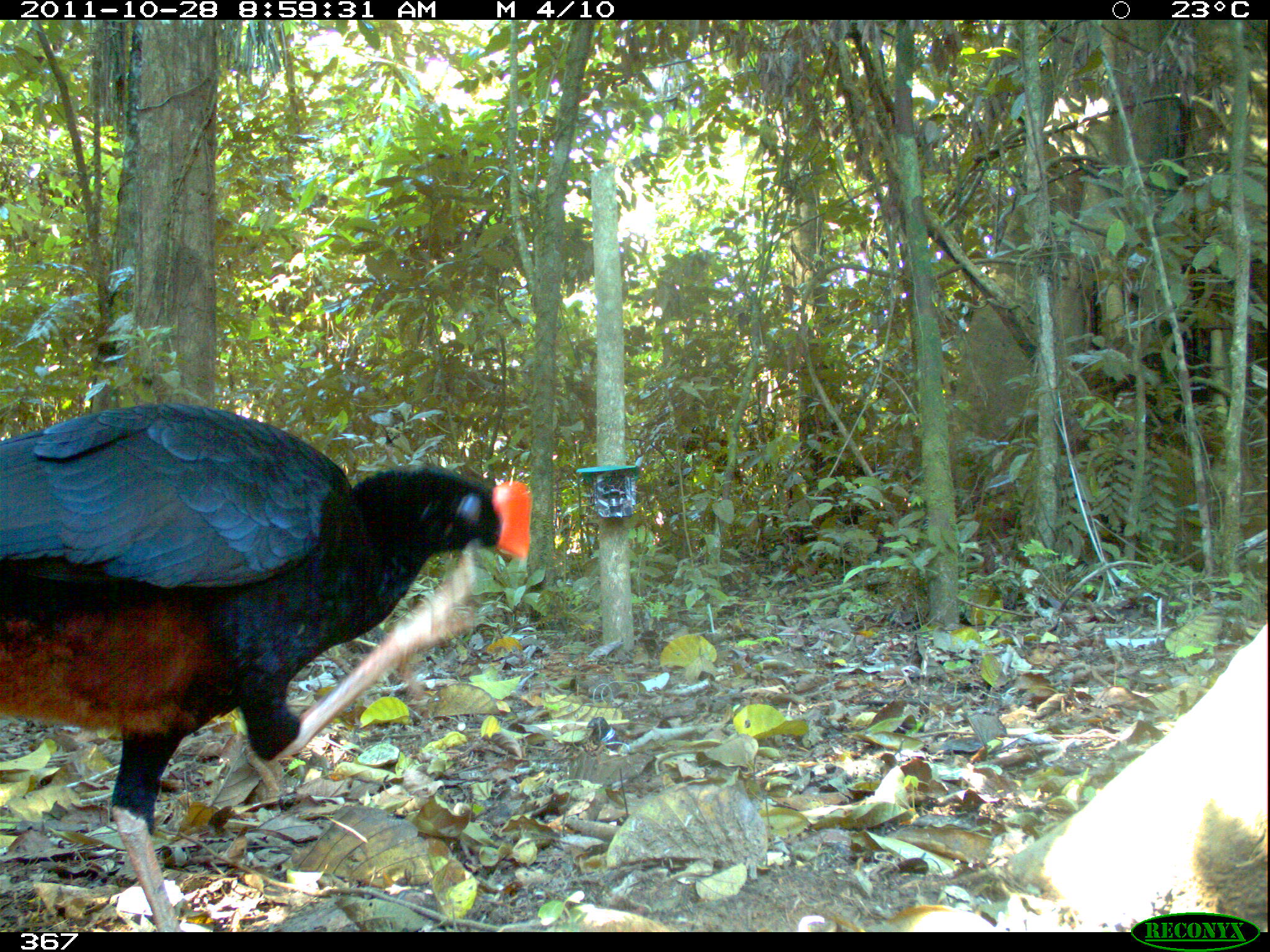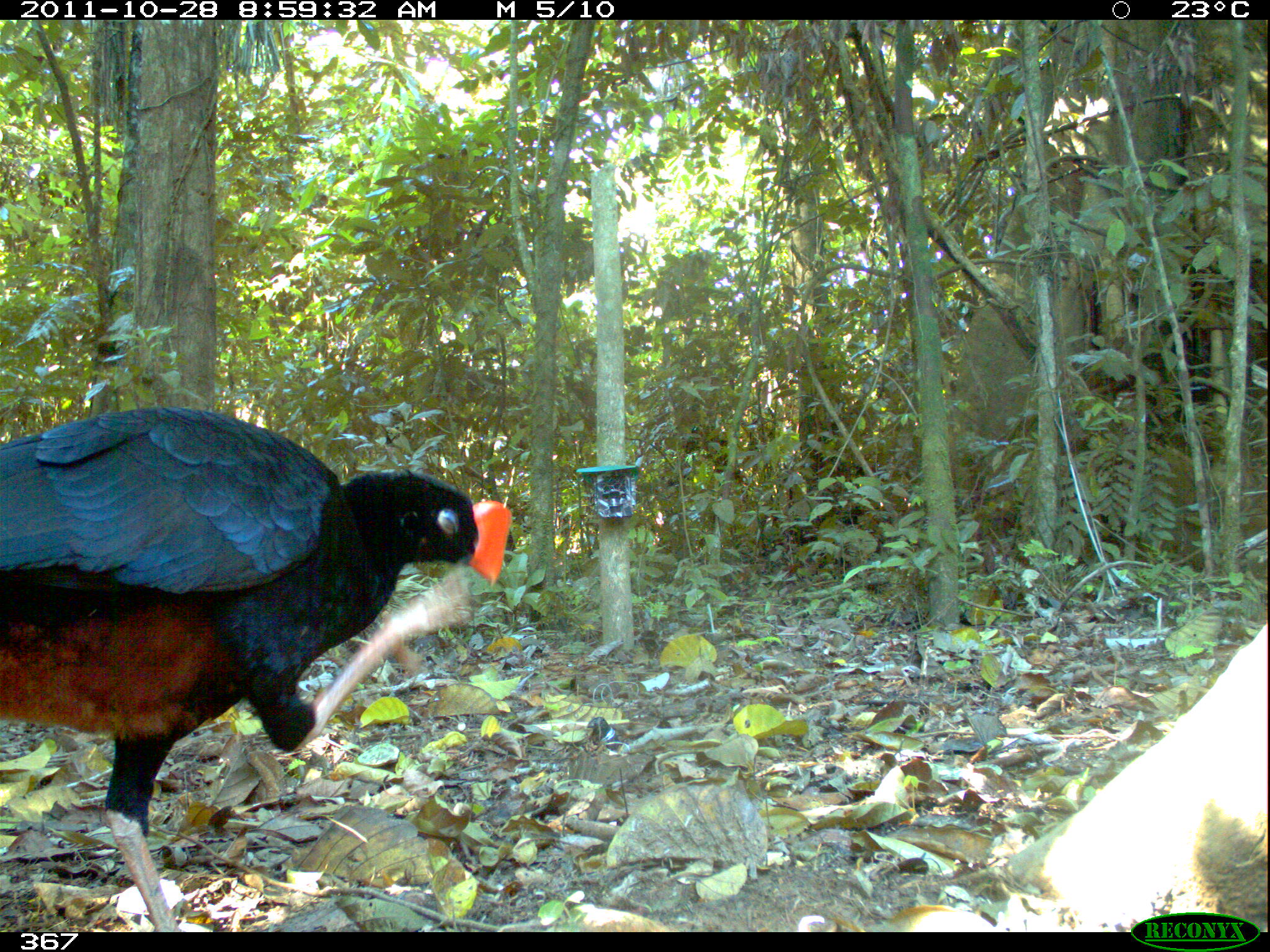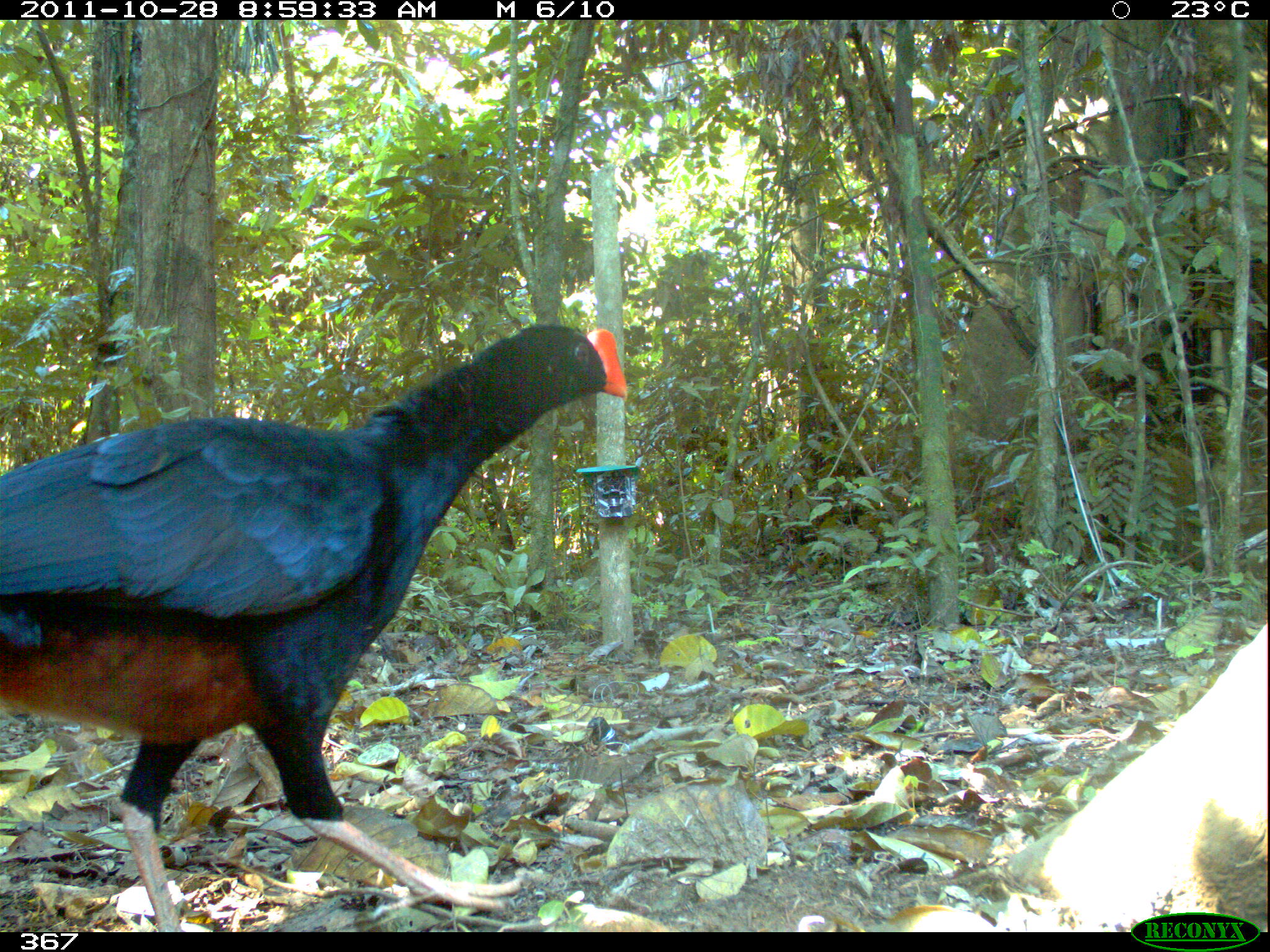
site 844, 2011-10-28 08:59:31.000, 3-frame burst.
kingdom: Animalia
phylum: Chordata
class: Aves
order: Galliformes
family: Cracidae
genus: Mitu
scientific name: Mitu tuberosum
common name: razor-billed curassow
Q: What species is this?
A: Mitu tuberosum (razor-billed curassow).